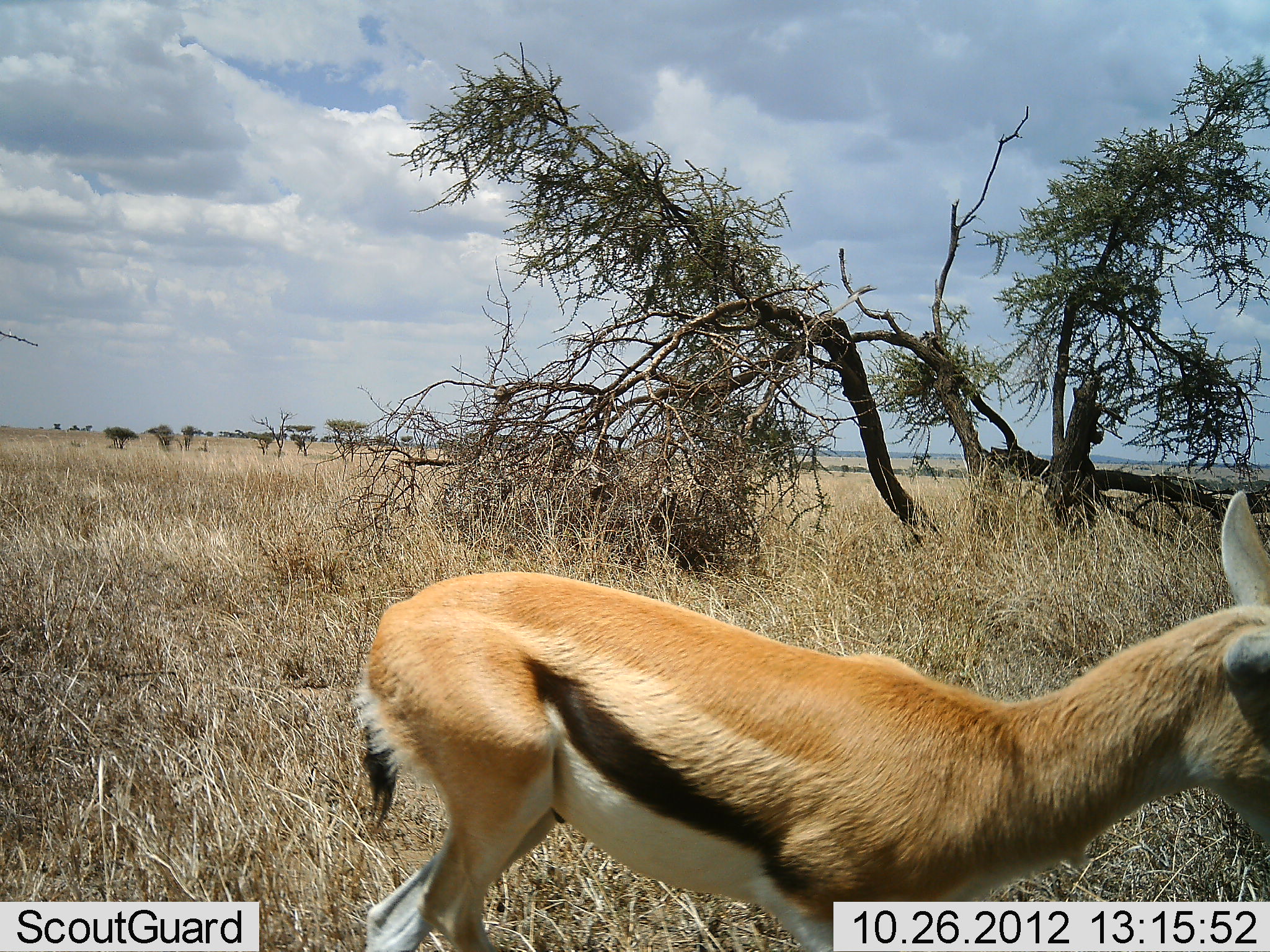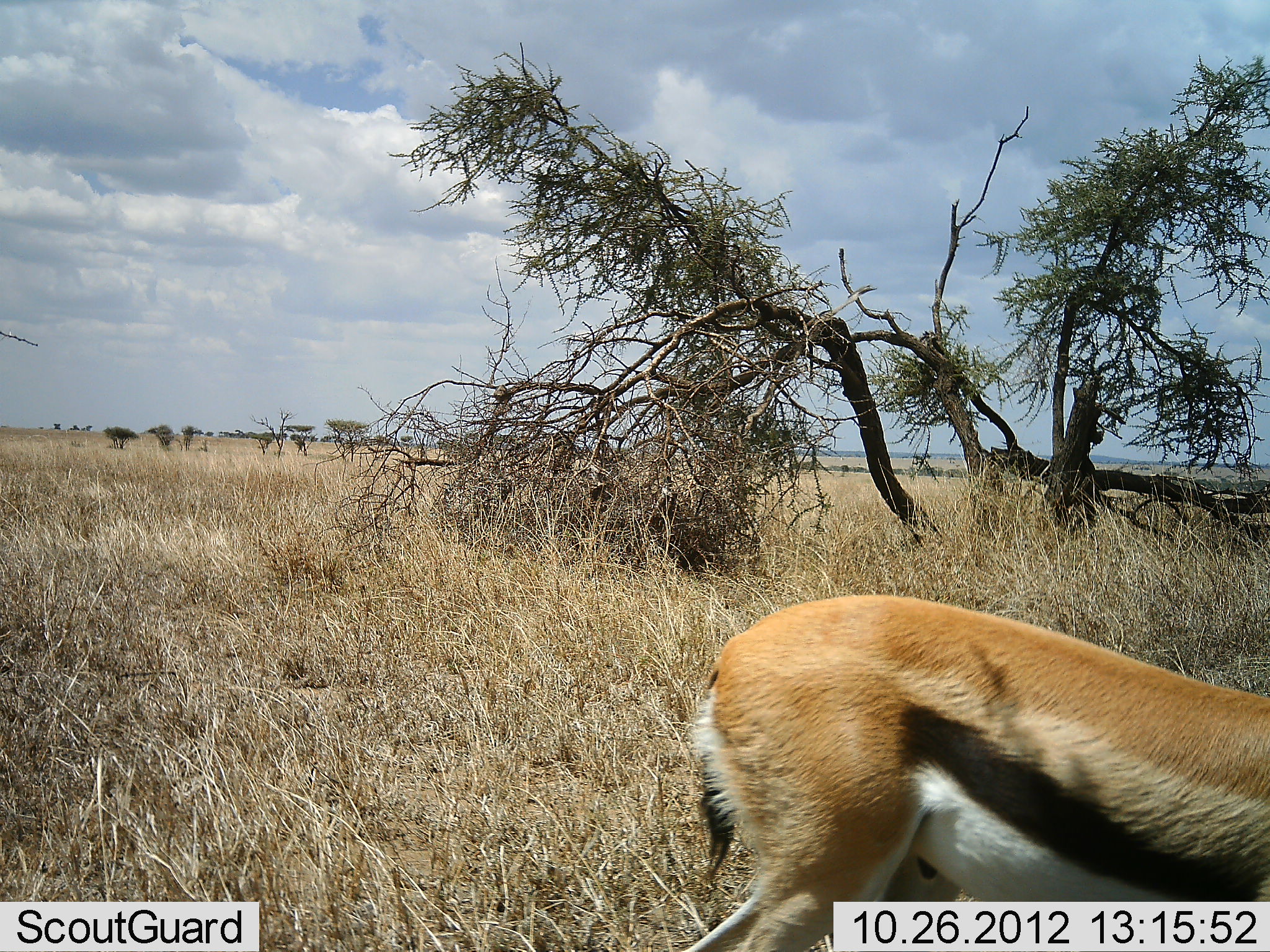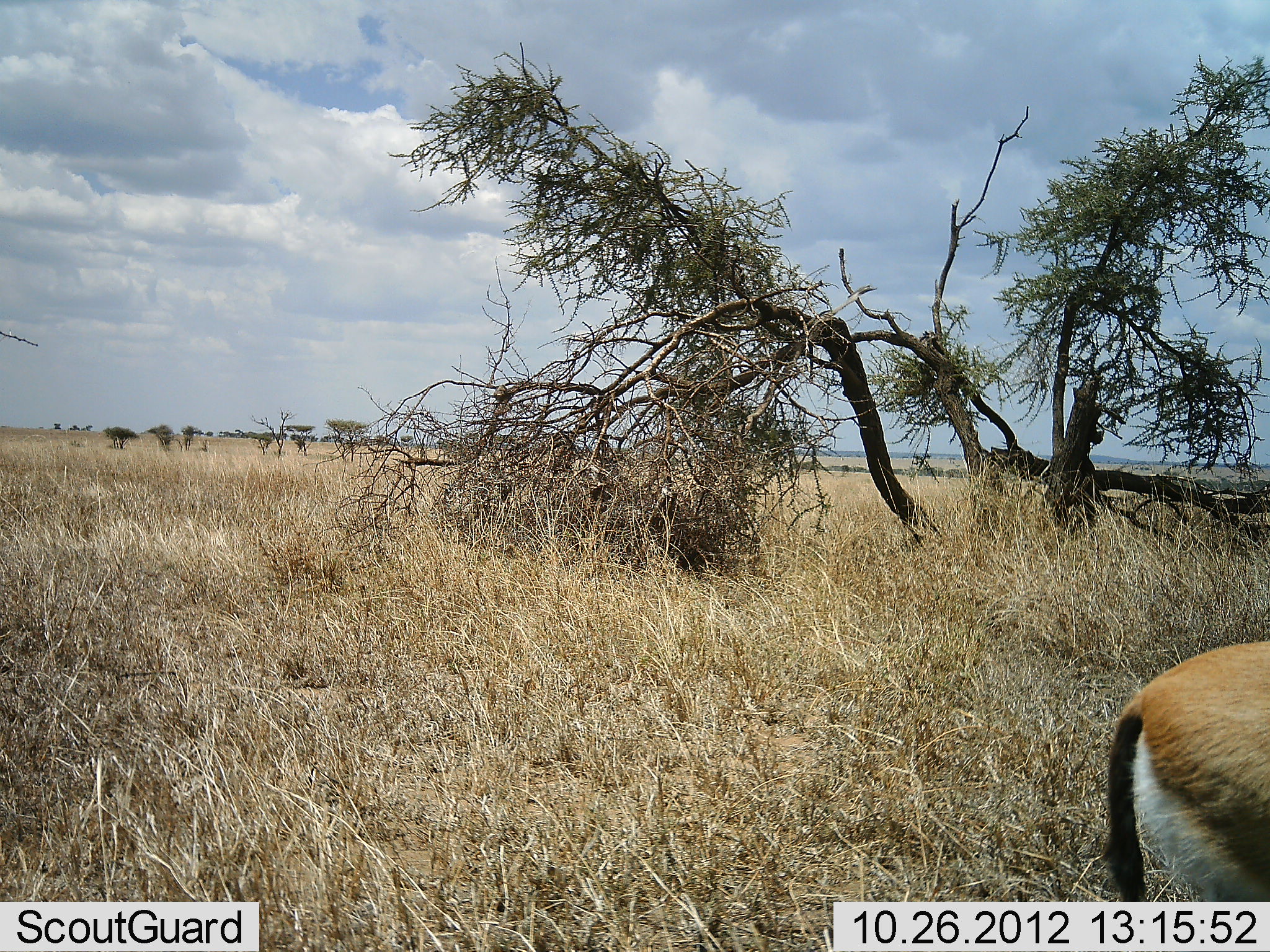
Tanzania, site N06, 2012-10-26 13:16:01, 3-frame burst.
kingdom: Animalia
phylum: Chordata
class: Mammalia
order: Artiodactyla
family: Bovidae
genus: Eudorcas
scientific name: Eudorcas thomsonii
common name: thomson's gazelle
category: gazellethomsons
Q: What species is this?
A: Gazellethomsons (thomson's gazelle) (Eudorcas thomsonii).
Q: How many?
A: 1.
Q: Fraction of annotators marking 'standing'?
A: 30%.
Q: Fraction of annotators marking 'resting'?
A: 0%.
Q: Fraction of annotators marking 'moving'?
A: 70%.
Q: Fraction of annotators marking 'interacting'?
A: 0%.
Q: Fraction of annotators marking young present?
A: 10%.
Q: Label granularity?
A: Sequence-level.